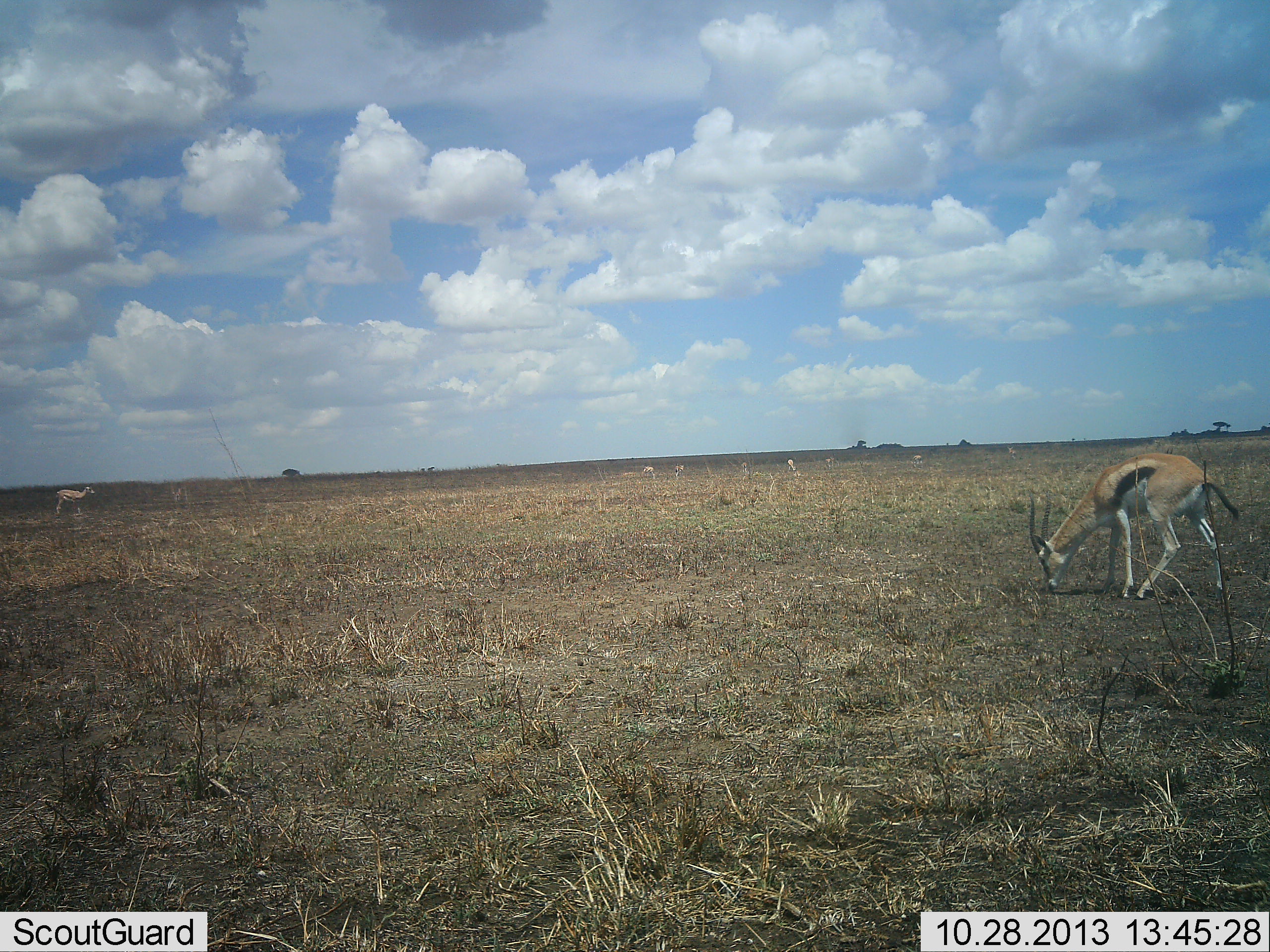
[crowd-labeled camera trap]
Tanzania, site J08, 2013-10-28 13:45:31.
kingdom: Animalia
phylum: Chordata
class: Mammalia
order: Artiodactyla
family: Bovidae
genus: Eudorcas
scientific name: Eudorcas thomsonii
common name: thomson's gazelle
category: gazellethomsons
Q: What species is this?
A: Gazellethomsons (thomson's gazelle) (Eudorcas thomsonii).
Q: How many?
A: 2.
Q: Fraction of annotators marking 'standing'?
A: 80%.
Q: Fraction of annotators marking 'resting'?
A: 0%.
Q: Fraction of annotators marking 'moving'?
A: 0%.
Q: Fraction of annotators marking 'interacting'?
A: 0%.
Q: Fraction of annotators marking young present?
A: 0%.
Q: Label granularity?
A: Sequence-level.